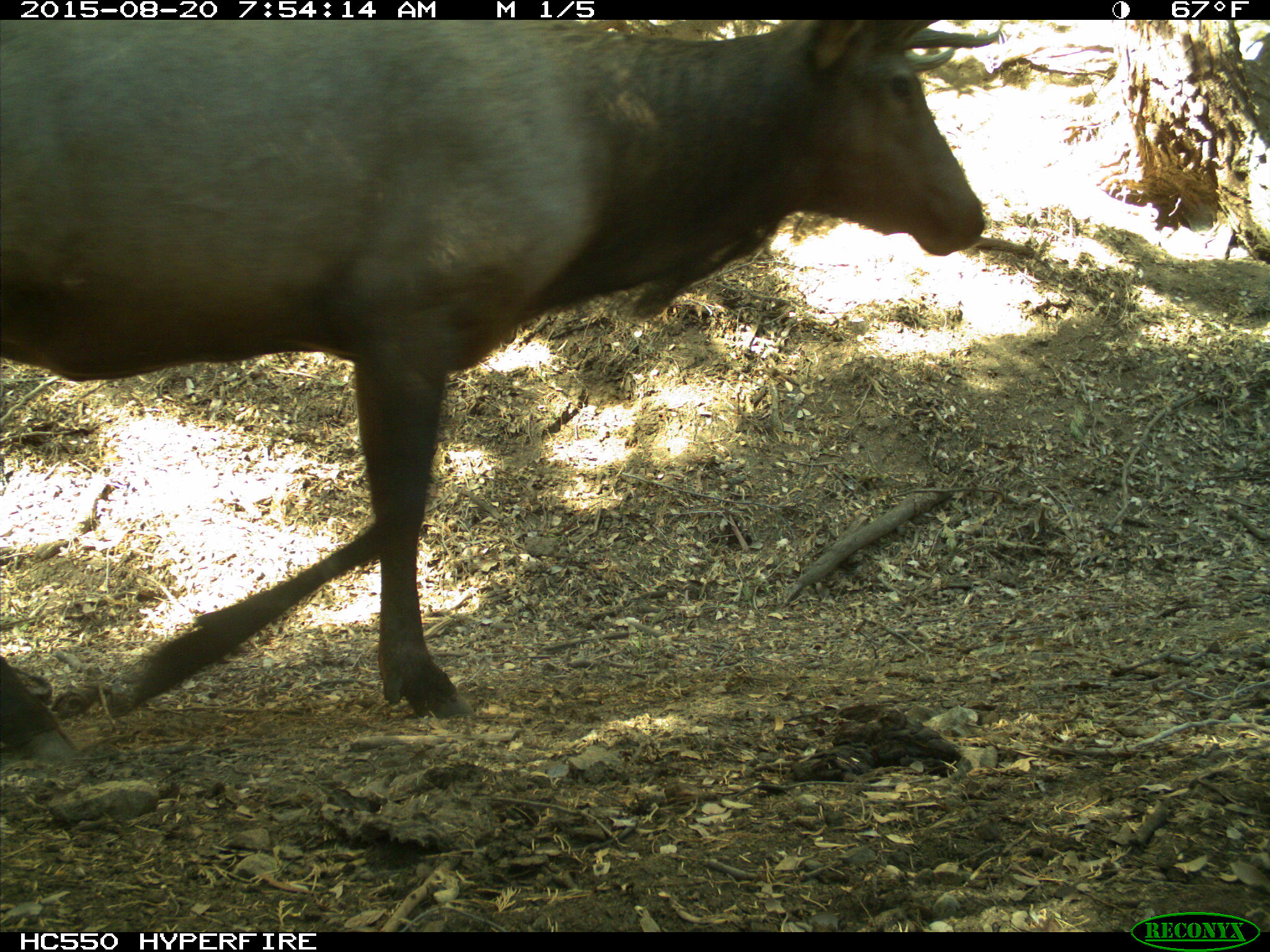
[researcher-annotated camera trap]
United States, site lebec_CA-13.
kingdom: Animalia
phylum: Chordata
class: Mammalia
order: Artiodactyla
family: Cervidae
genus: Cervus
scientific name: Cervus canadensis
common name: elk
Cervus canadensis (elk).